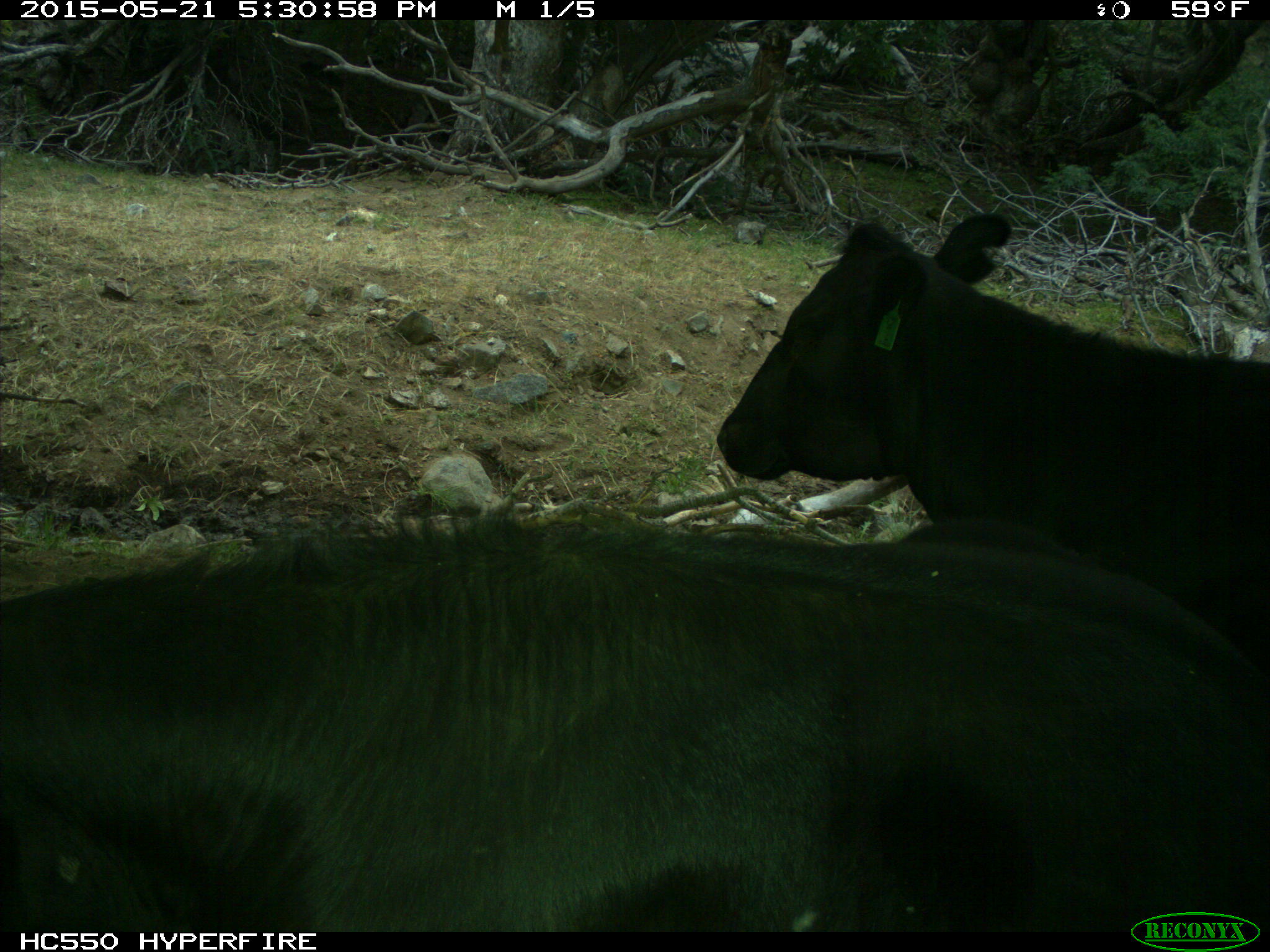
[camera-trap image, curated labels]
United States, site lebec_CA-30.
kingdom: Animalia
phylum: Chordata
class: Mammalia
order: Artiodactyla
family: Bovidae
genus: Bos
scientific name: Bos taurus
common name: domestic cow